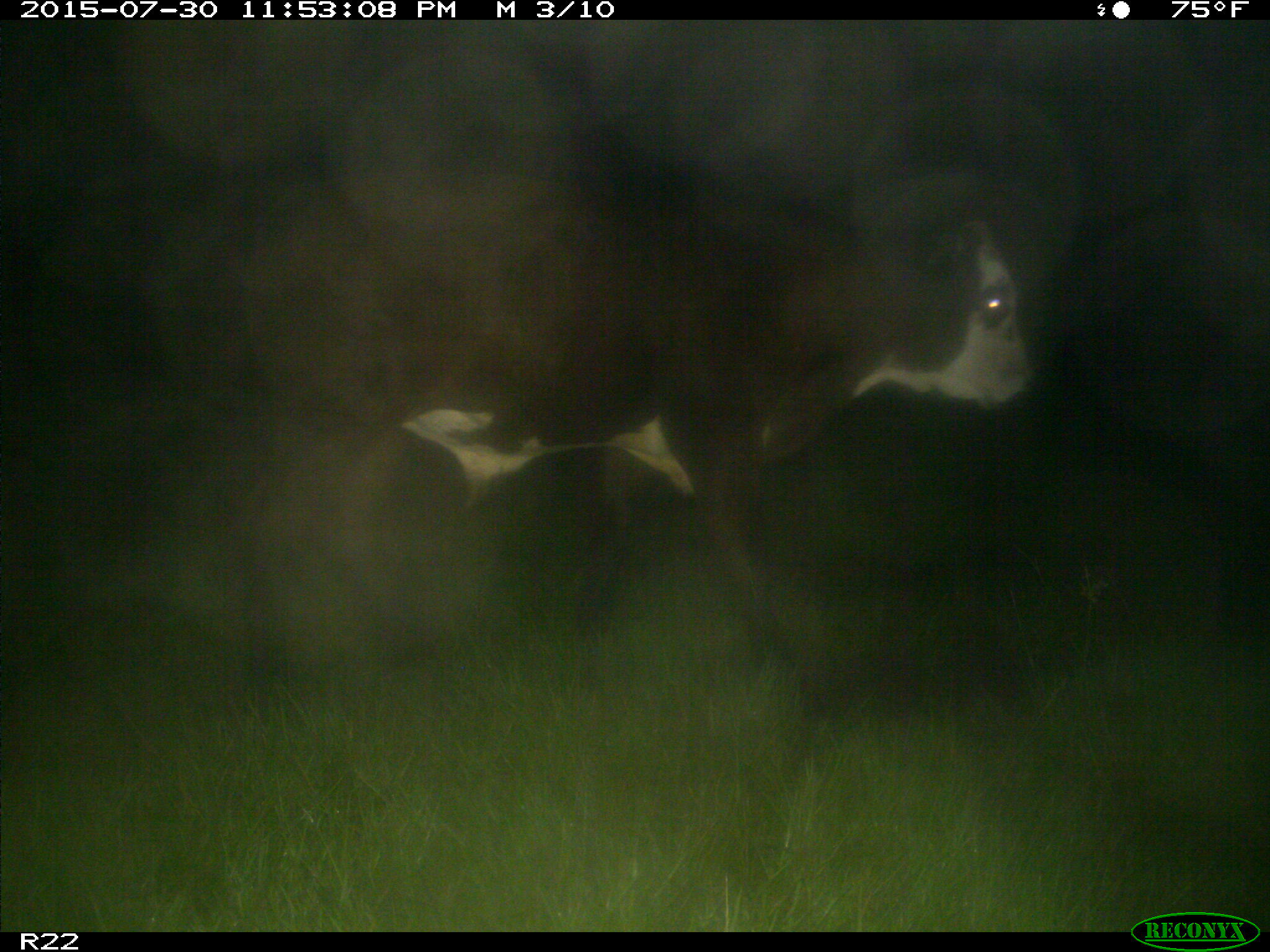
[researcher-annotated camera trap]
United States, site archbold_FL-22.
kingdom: Animalia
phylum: Chordata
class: Mammalia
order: Artiodactyla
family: Bovidae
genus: Bos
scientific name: Bos taurus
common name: domestic cow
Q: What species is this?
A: Bos taurus (domestic cow).